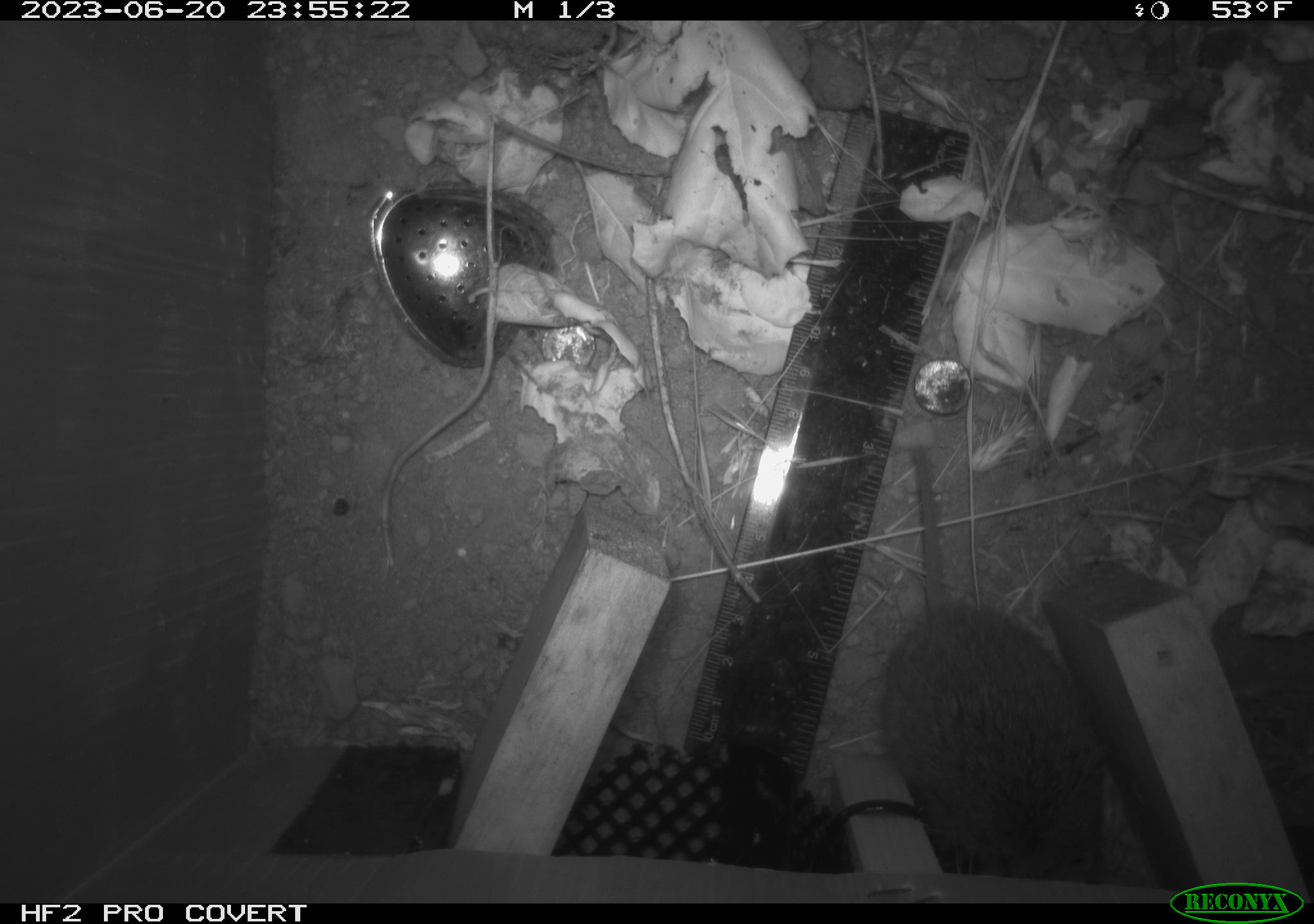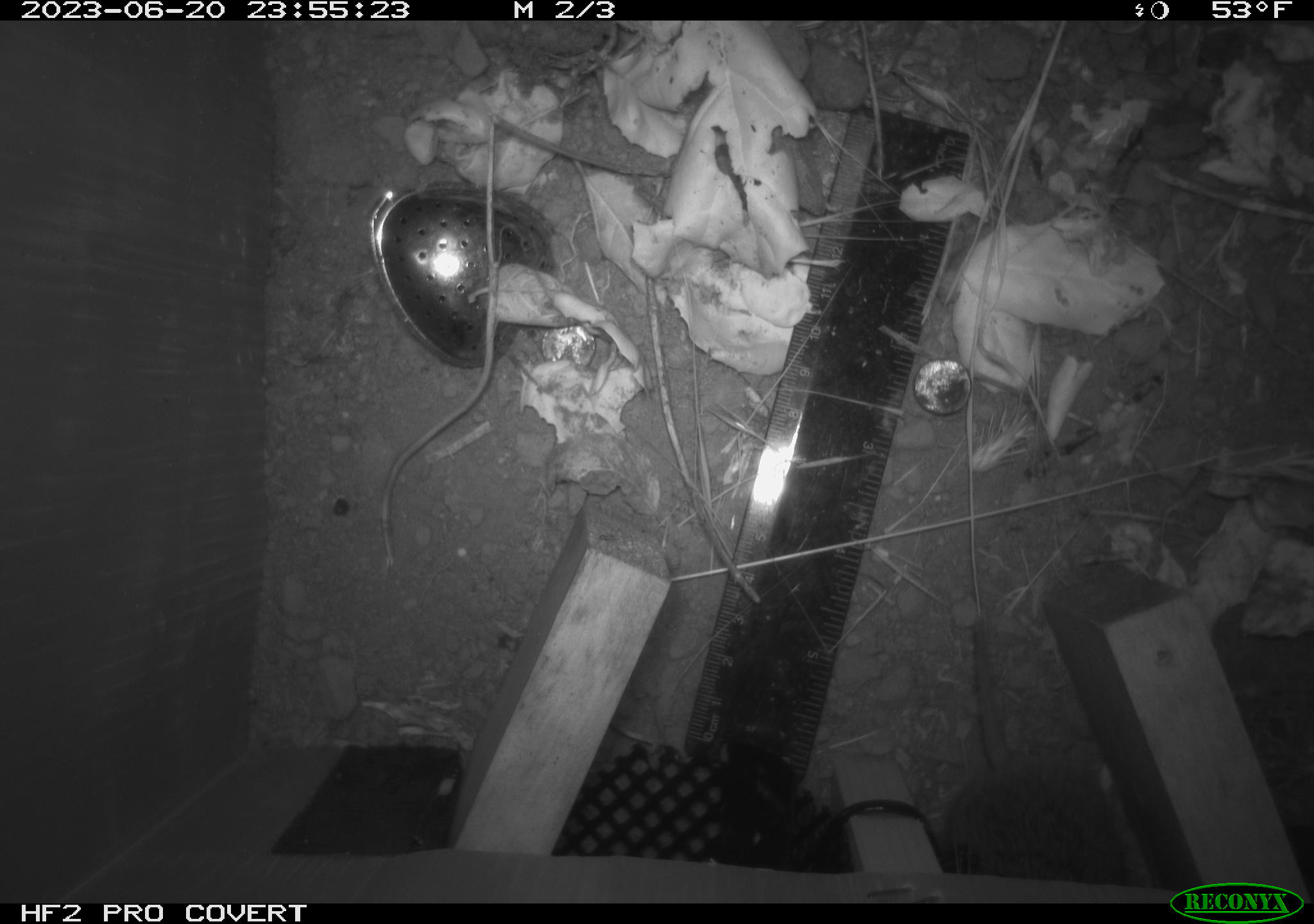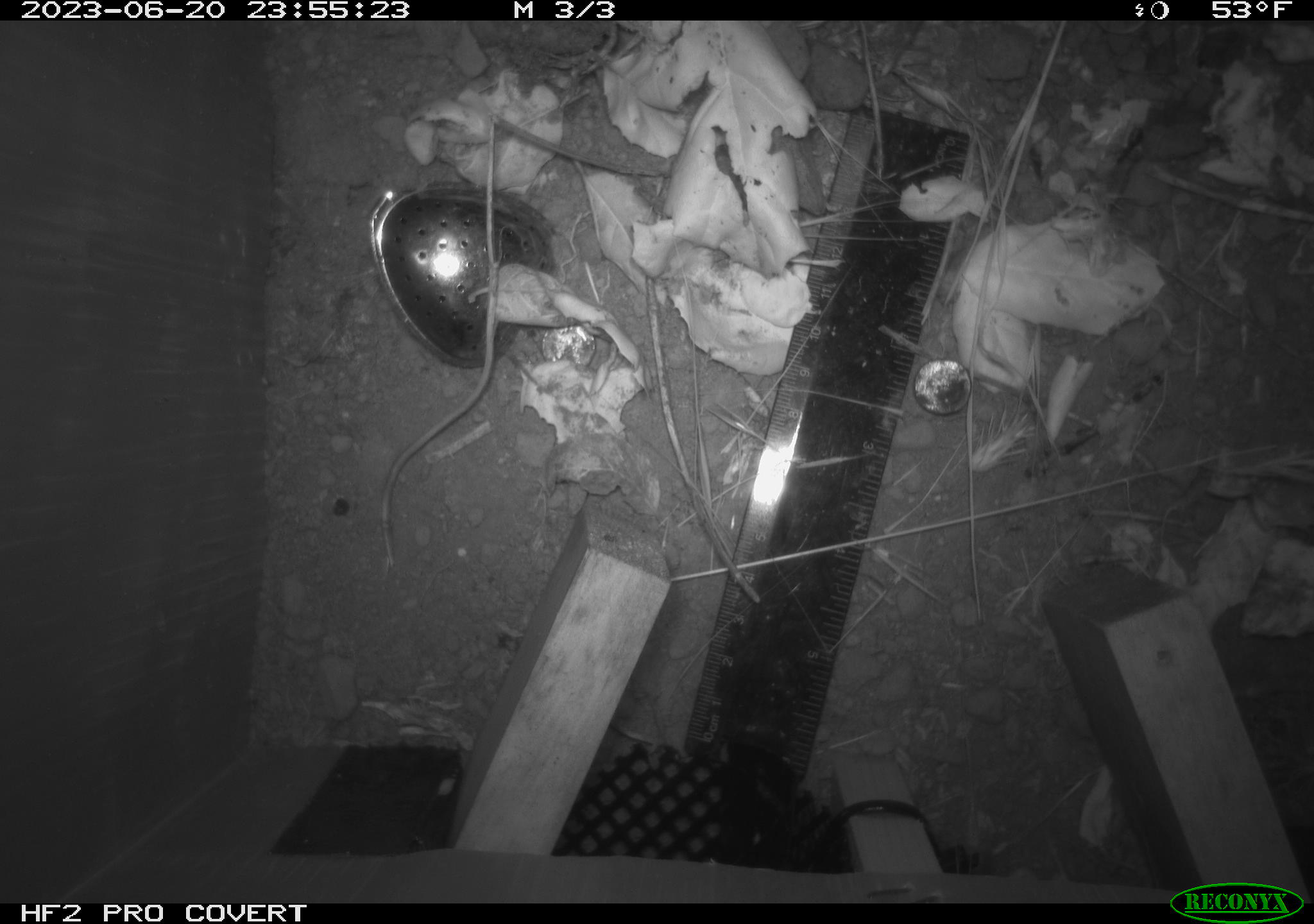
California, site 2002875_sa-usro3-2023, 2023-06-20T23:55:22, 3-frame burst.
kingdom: Animalia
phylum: Chordata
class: Mammalia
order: Rodentia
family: Cricetidae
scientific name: Arvicolinae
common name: voles, lemmings, and muskrats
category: arvicolinae subfamily